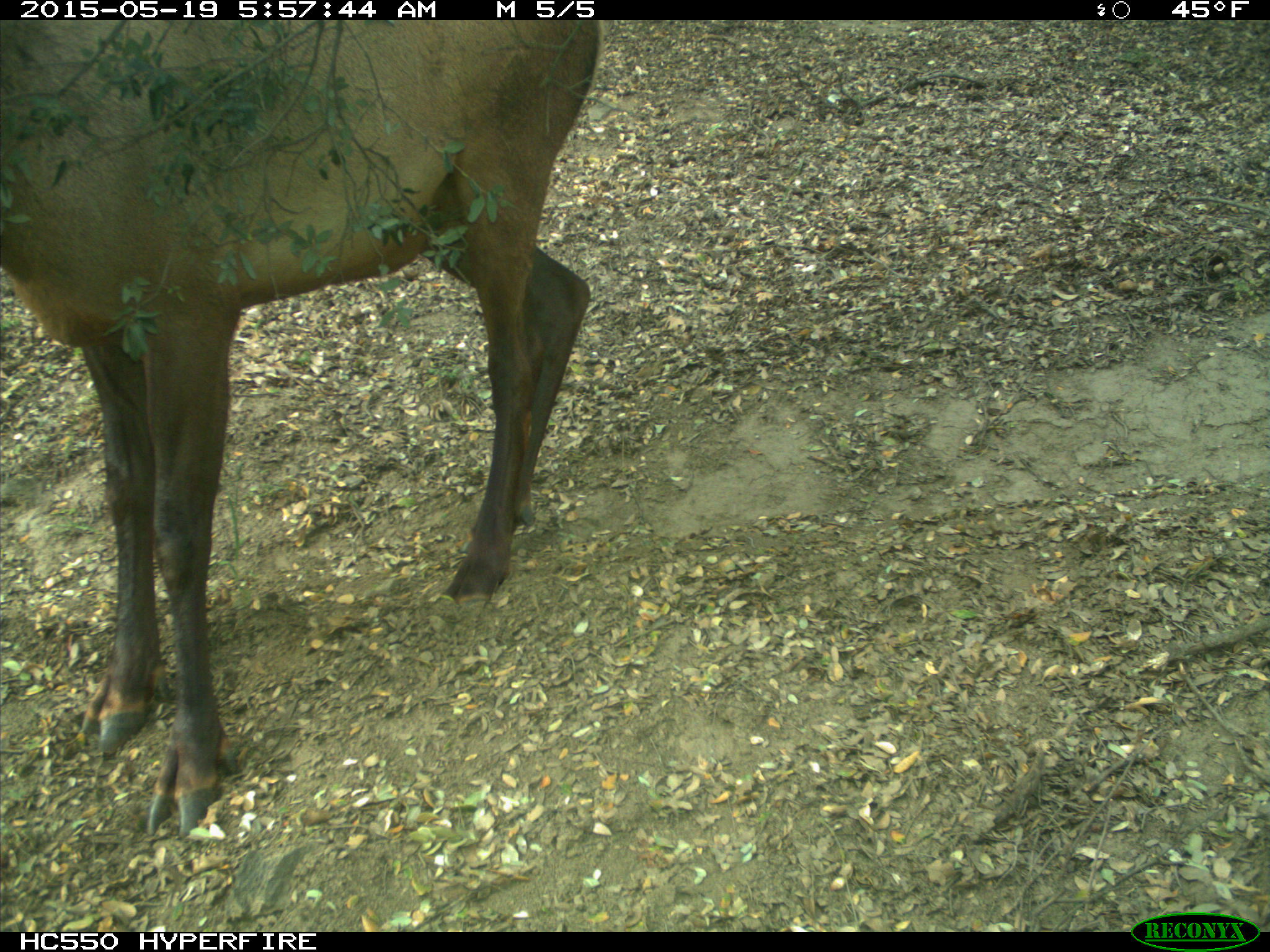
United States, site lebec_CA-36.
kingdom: Animalia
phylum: Chordata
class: Mammalia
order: Artiodactyla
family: Cervidae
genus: Cervus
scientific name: Cervus canadensis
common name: elk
Cervus canadensis (elk).